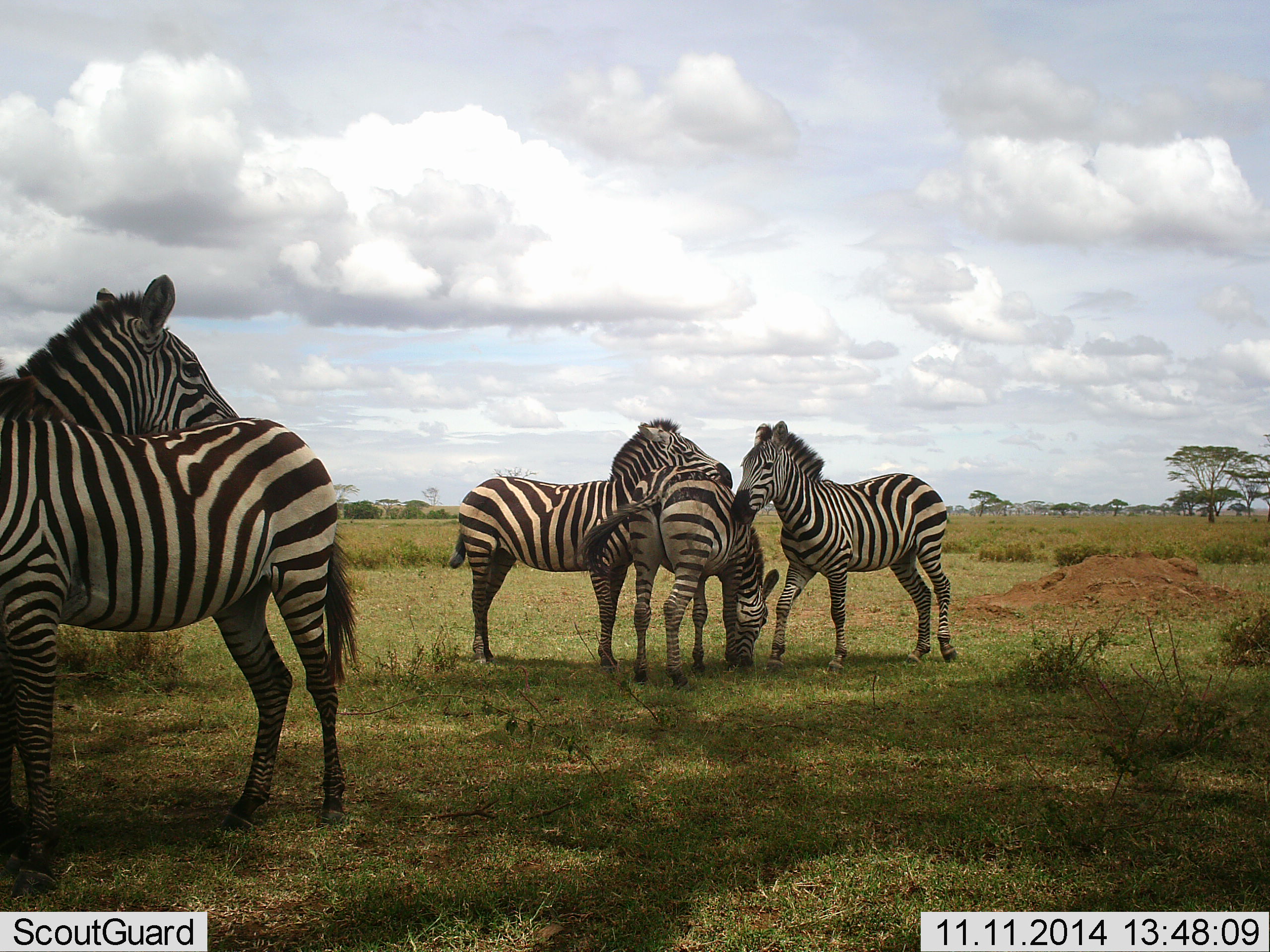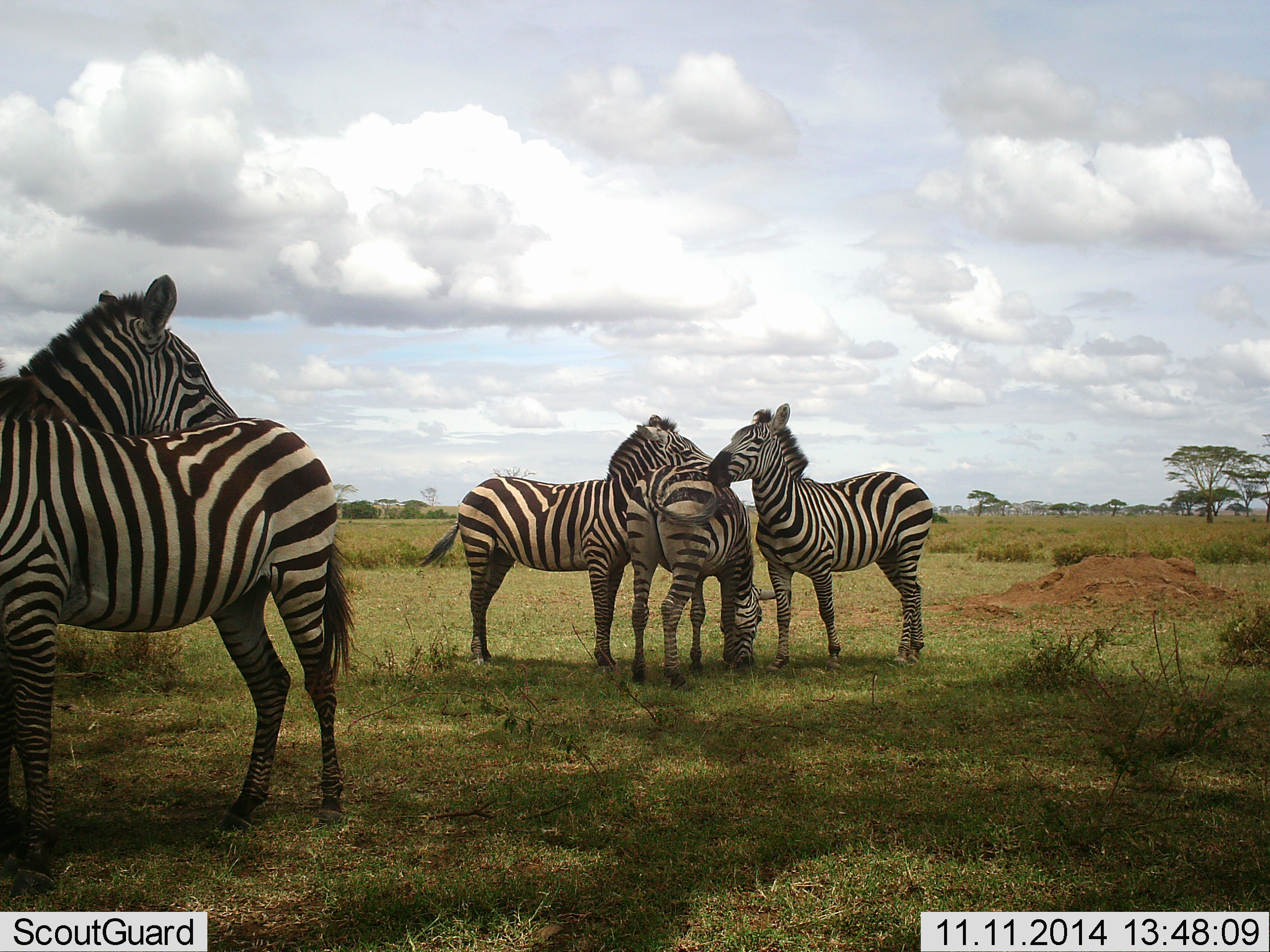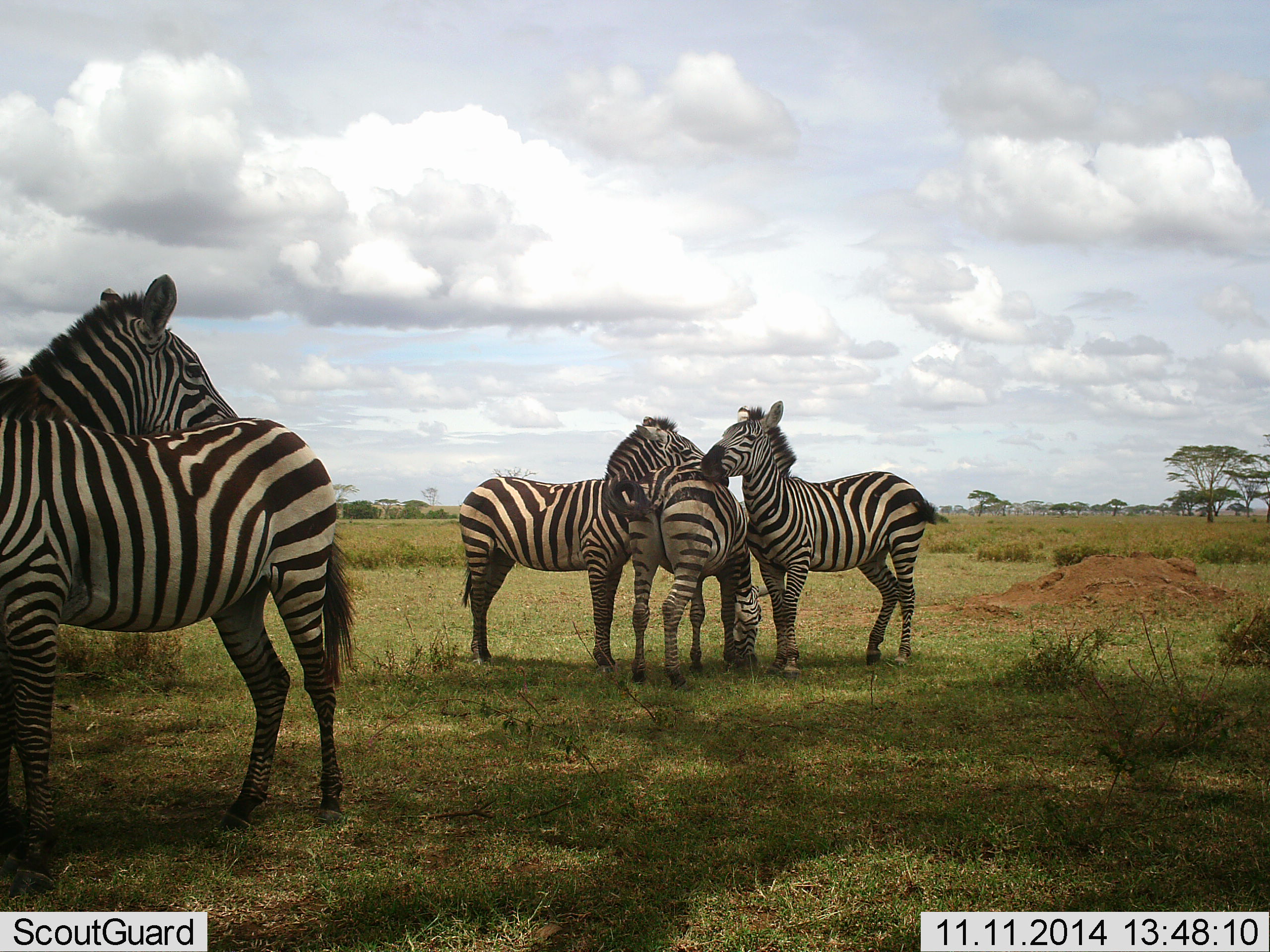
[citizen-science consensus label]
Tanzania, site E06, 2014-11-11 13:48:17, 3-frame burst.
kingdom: Animalia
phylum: Chordata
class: Mammalia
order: Perissodactyla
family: Equidae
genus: Equus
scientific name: Equus quagga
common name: plains zebra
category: zebra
Zebra (plains zebra) (Equus quagga), count 5. Behavior (volunteer vote fractions): standing 90%, resting 20%, moving 0%, interacting 30%. Young present (vote fraction): 0%. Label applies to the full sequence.